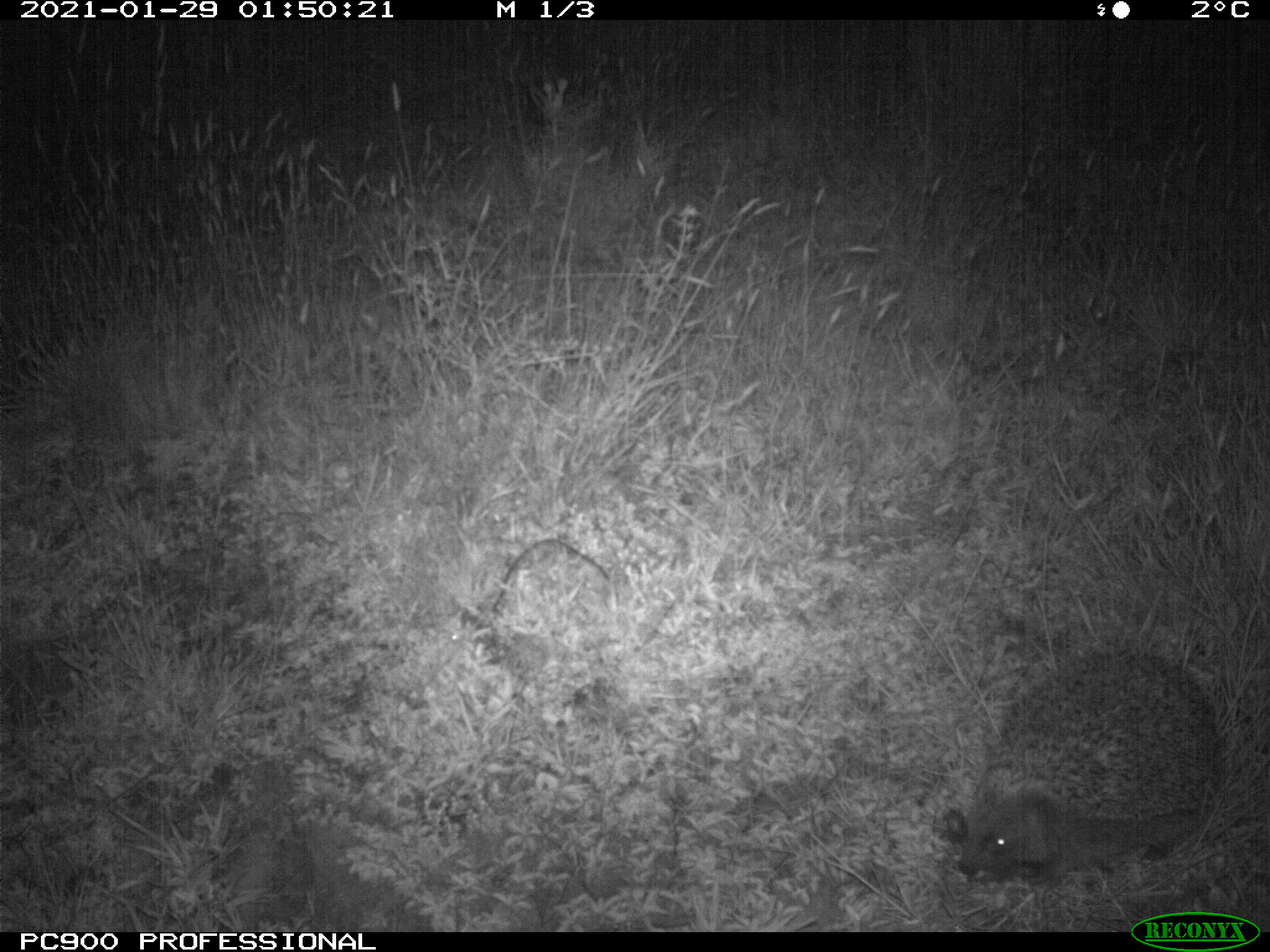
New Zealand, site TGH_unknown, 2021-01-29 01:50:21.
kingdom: Animalia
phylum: Chordata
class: Mammalia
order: Eulipotyphla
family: Erinaceidae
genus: Erinaceus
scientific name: Erinaceus europaeus europaeus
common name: european hedgehog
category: hedgehog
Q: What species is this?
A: Hedgehog (european hedgehog) (Erinaceus europaeus europaeus).